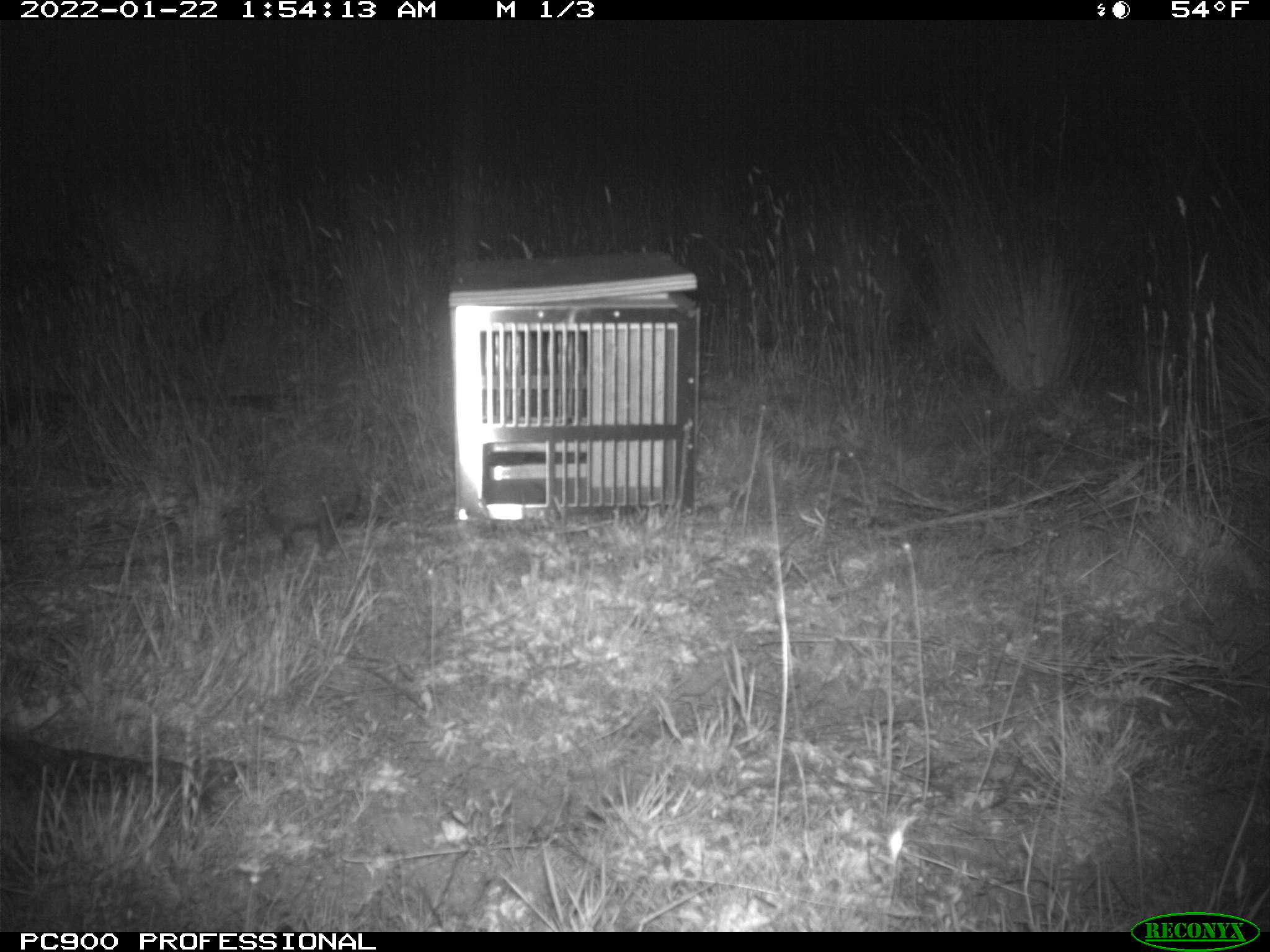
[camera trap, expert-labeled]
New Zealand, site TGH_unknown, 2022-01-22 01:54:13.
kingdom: Animalia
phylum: Chordata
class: Mammalia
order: Eulipotyphla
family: Erinaceidae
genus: Erinaceus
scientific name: Erinaceus europaeus europaeus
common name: european hedgehog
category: hedgehog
Hedgehog (european hedgehog) (Erinaceus europaeus europaeus).